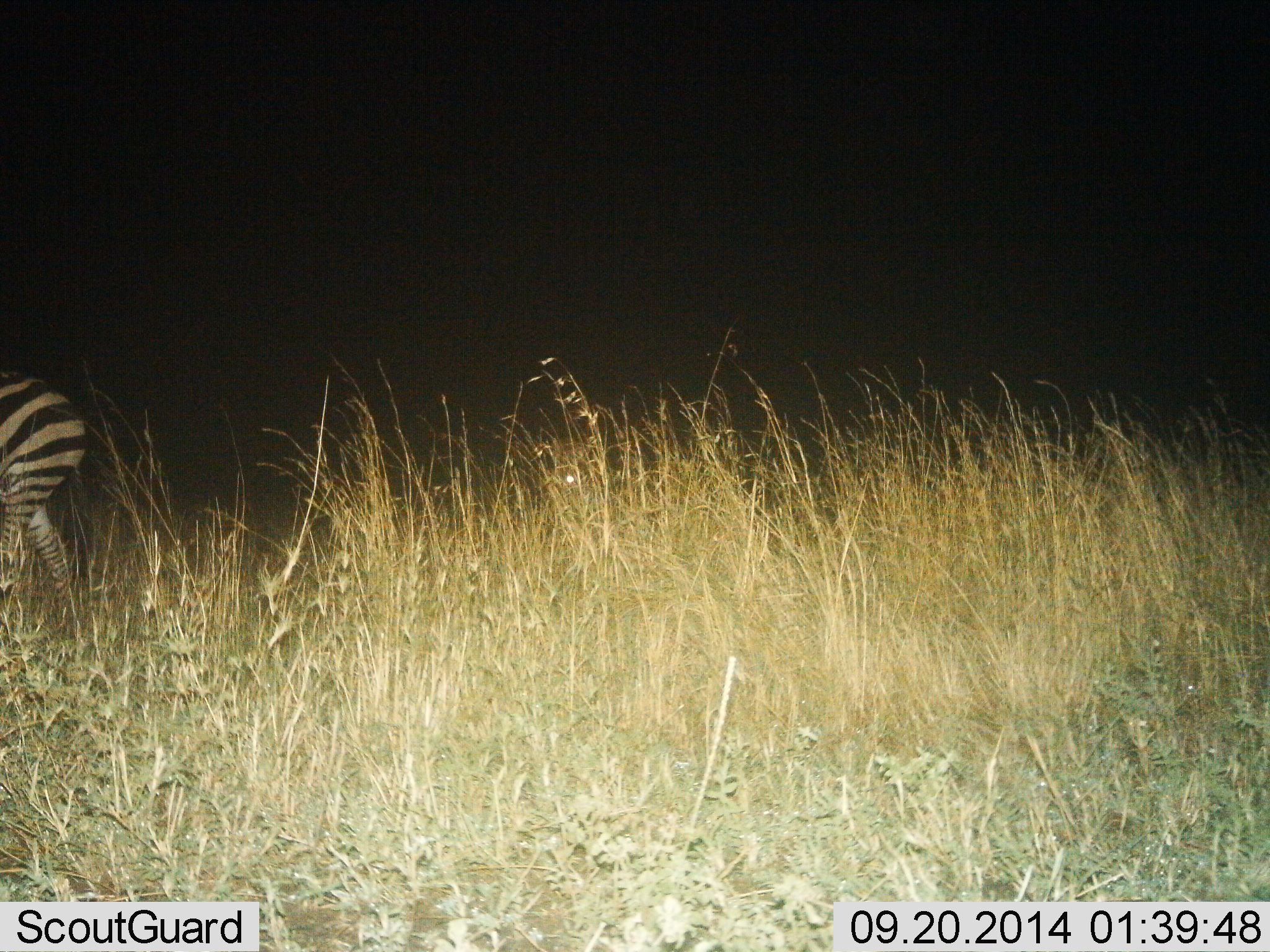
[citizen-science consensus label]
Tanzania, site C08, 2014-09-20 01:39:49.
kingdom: Animalia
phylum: Chordata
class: Mammalia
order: Perissodactyla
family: Equidae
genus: Equus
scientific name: Equus quagga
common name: plains zebra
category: zebra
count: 1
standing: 50%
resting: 0%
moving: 50%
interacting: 0%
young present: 0%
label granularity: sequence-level